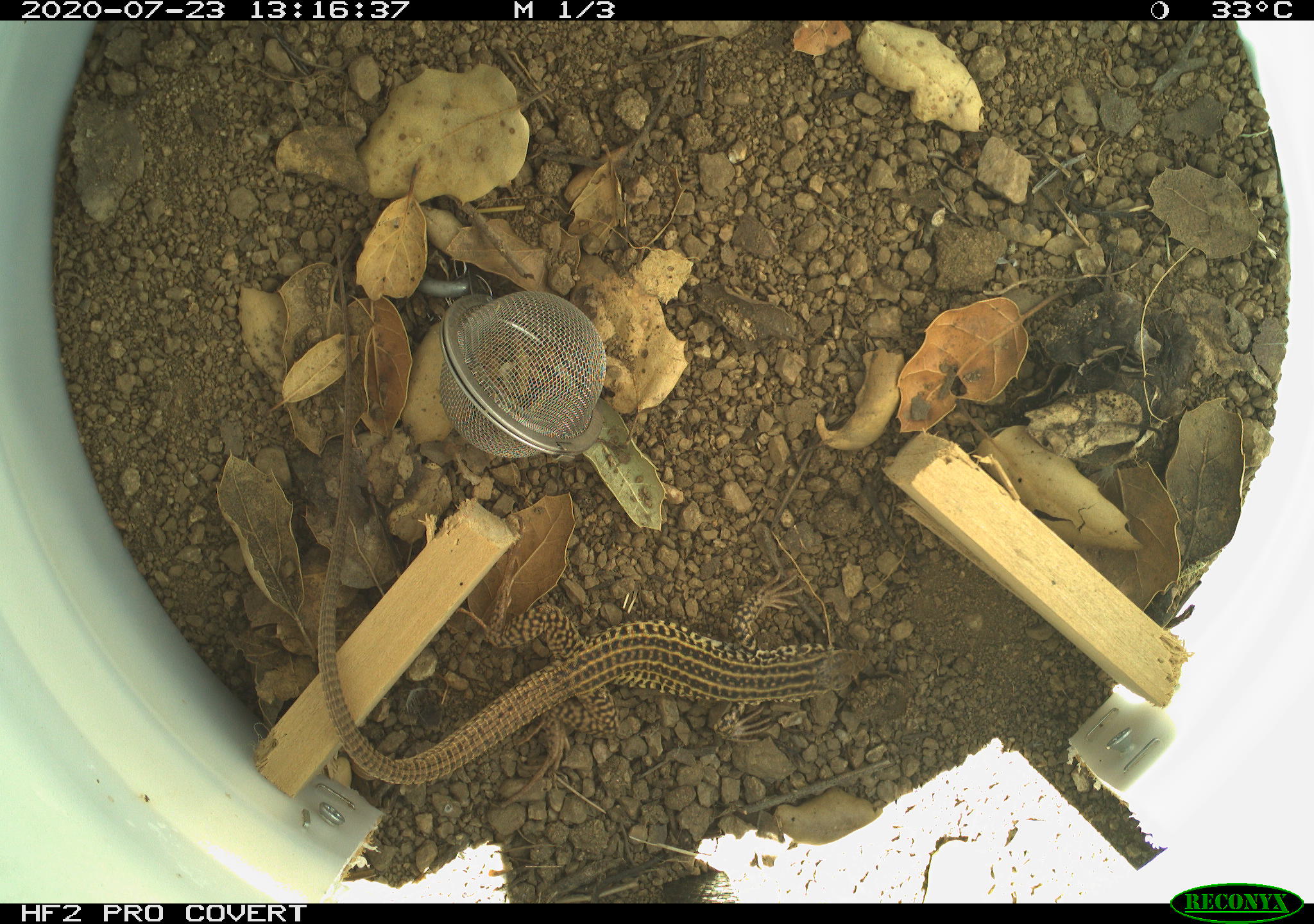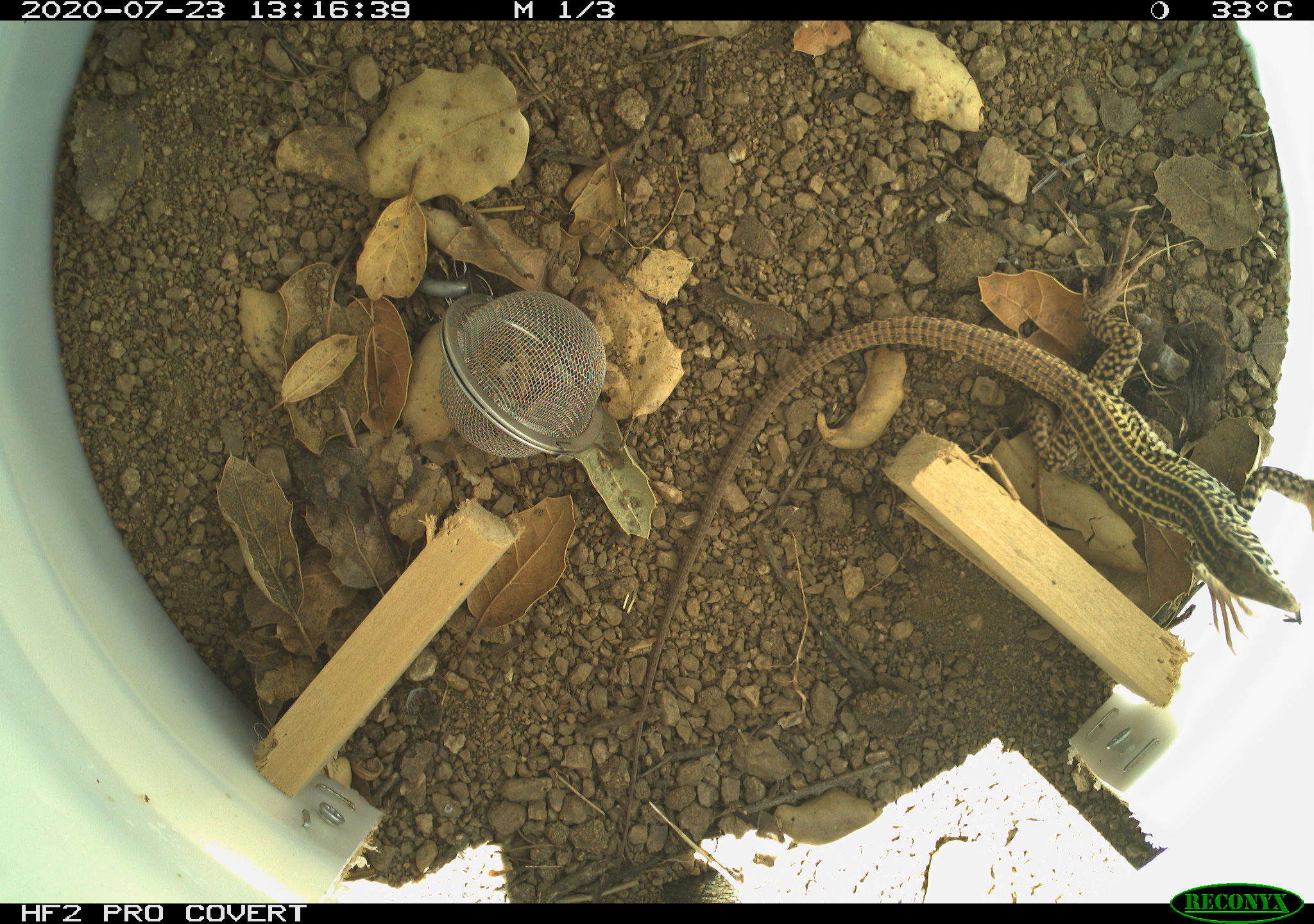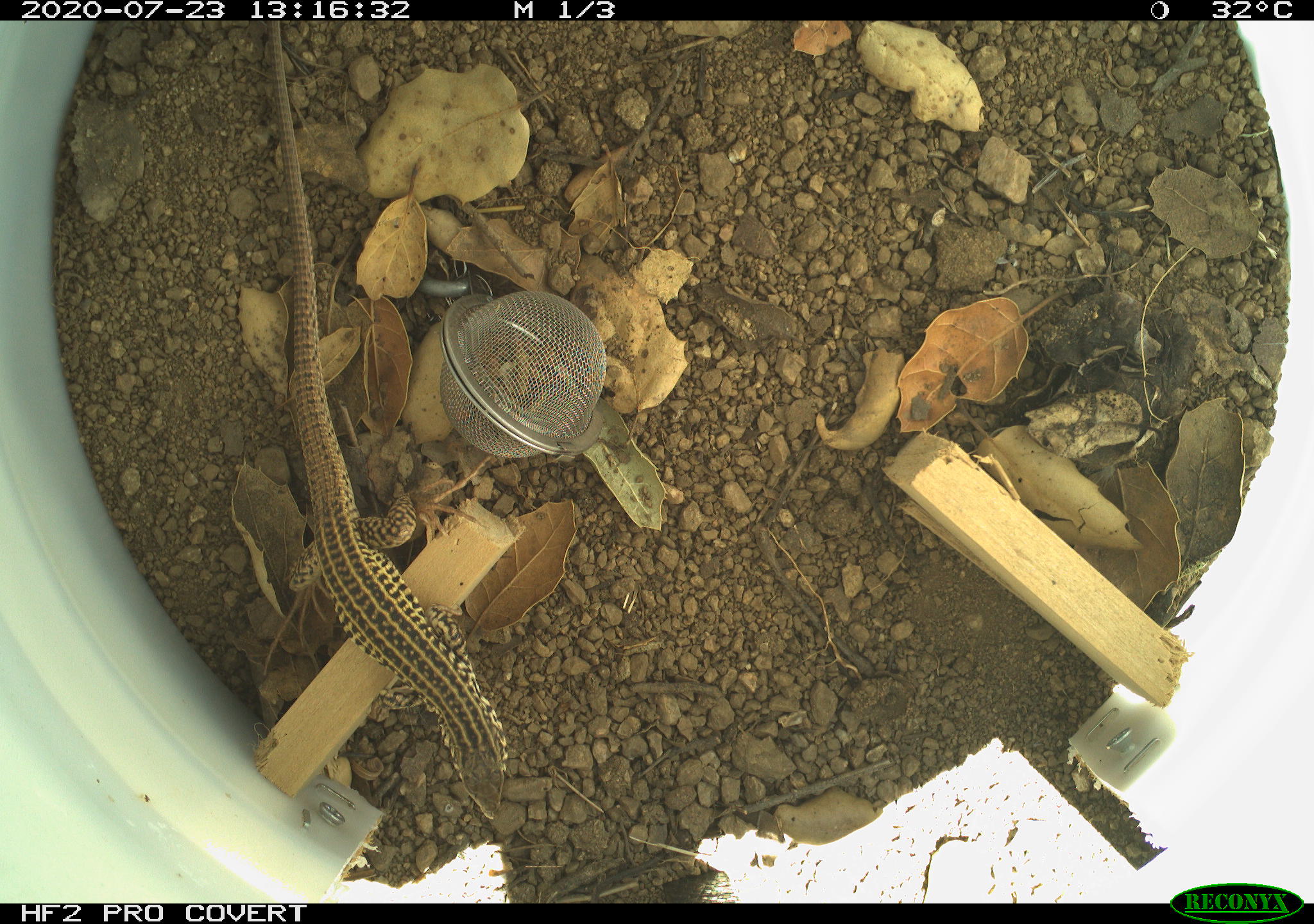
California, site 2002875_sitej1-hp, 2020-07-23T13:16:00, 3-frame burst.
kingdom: Animalia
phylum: Chordata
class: Reptilia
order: Squamata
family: Teiidae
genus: Aspidoscelis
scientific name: Aspidoscelis tigris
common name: western whiptail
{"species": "western whiptail (Aspidoscelis tigris)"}